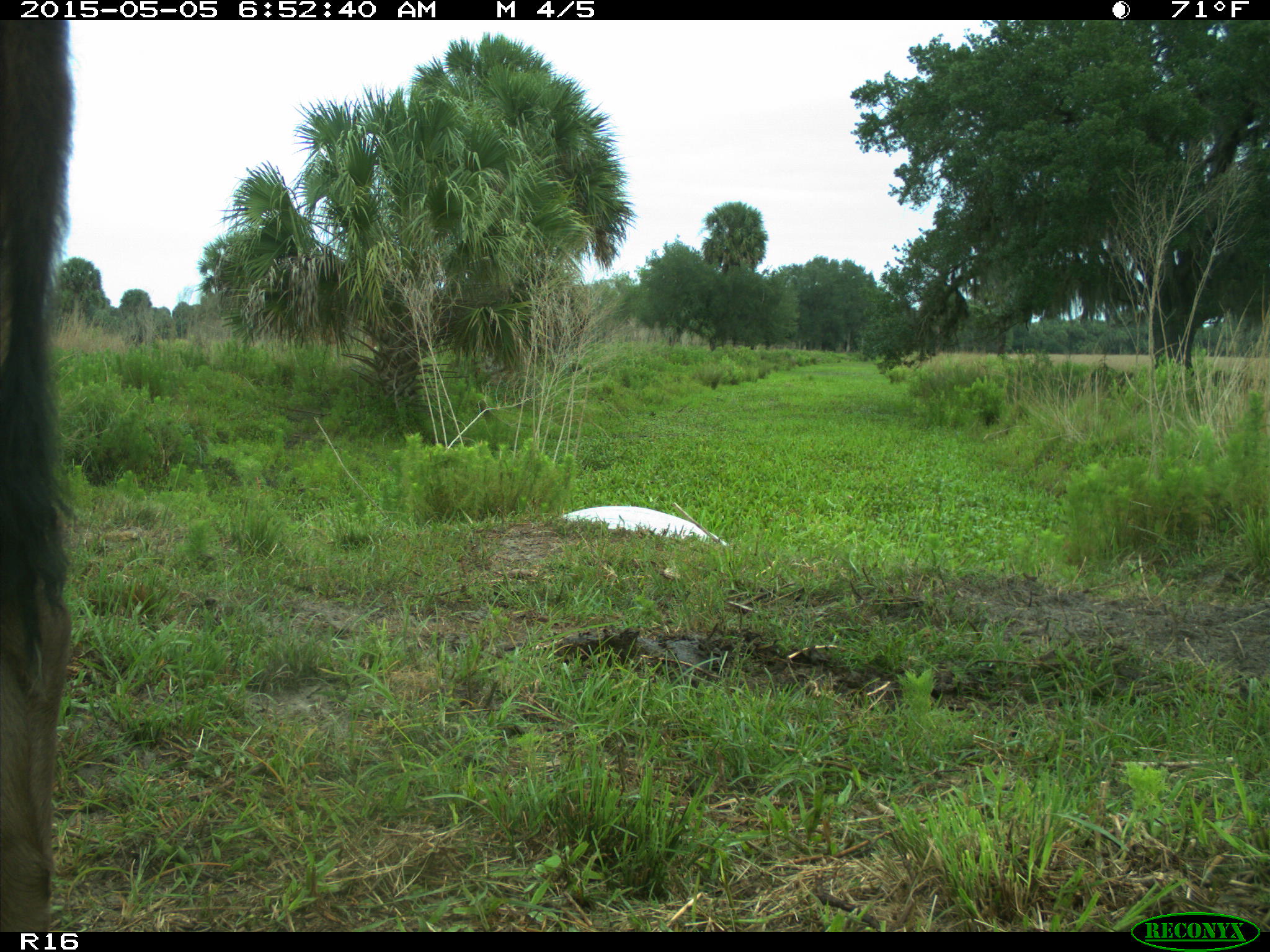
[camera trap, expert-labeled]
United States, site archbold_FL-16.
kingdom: Animalia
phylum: Chordata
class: Mammalia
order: Artiodactyla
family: Bovidae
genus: Bos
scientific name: Bos taurus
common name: domestic cow